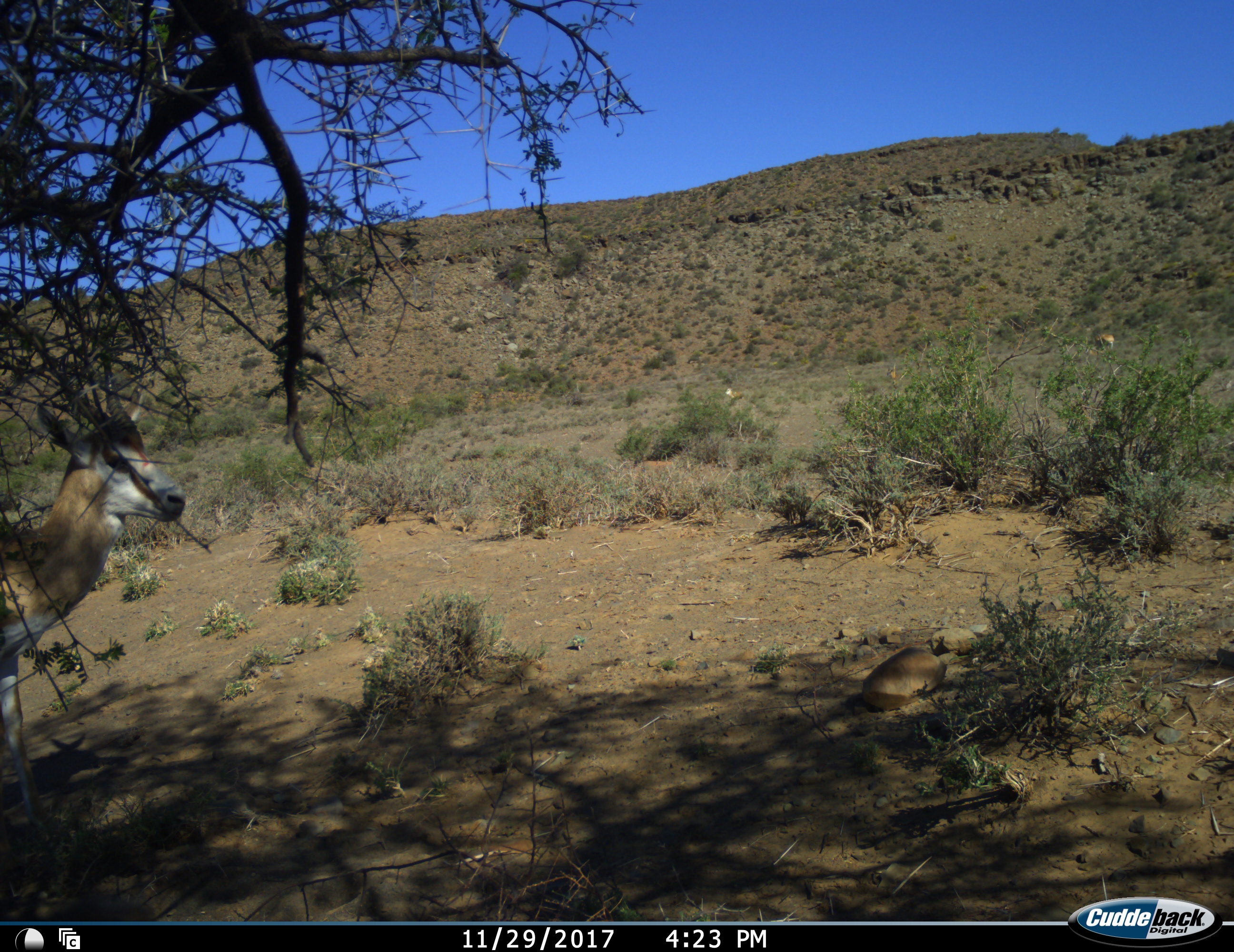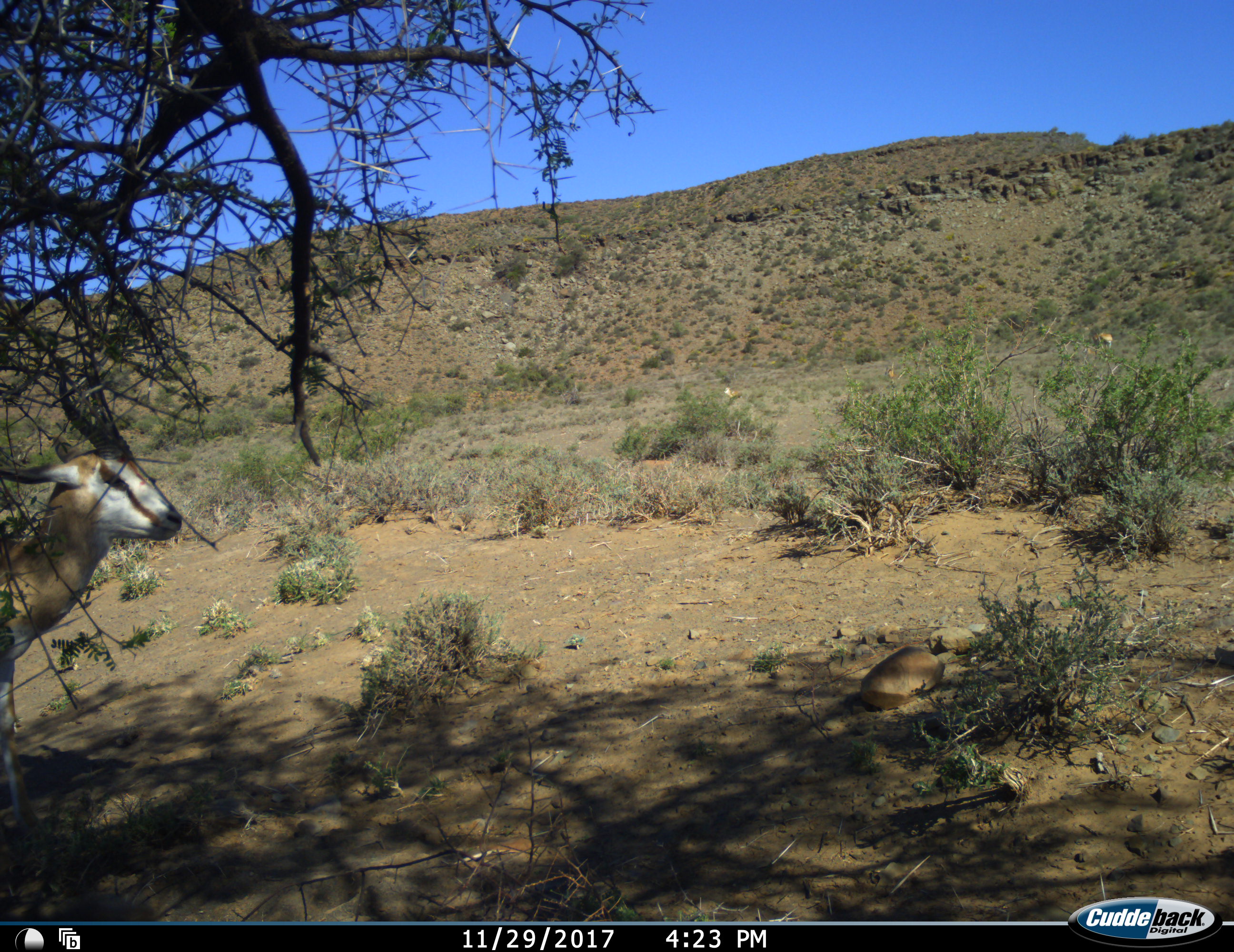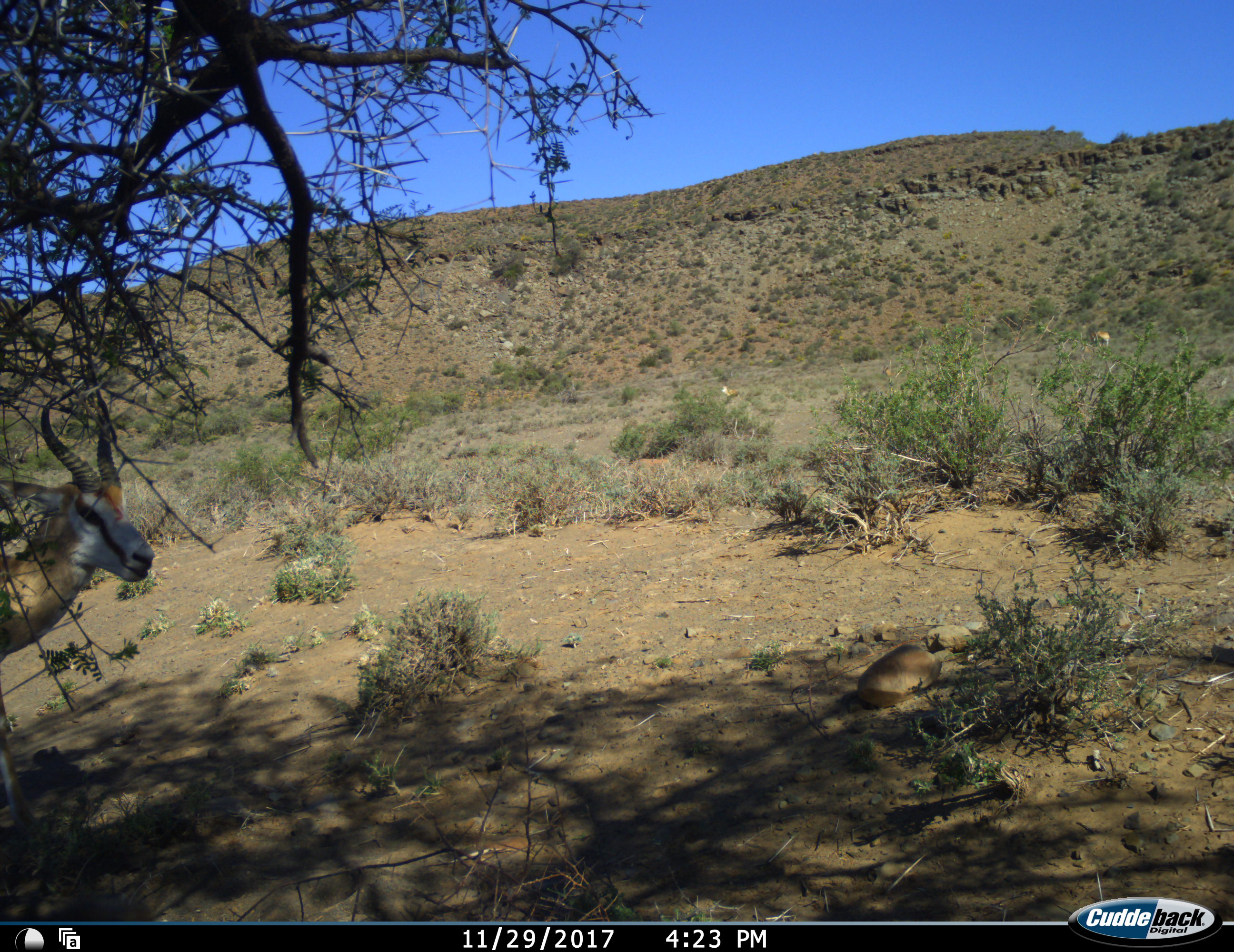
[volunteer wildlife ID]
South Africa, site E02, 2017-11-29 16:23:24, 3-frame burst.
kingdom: Animalia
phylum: Chordata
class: Mammalia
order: Artiodactyla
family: Bovidae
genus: Antidorcas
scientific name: Antidorcas marsupialis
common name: springbok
Springbok (Antidorcas marsupialis), count 1. Behavior (volunteer vote fractions): standing 90%, resting 0%, moving 10%, interacting 0%. Young present (vote fraction): 0%. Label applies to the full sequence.